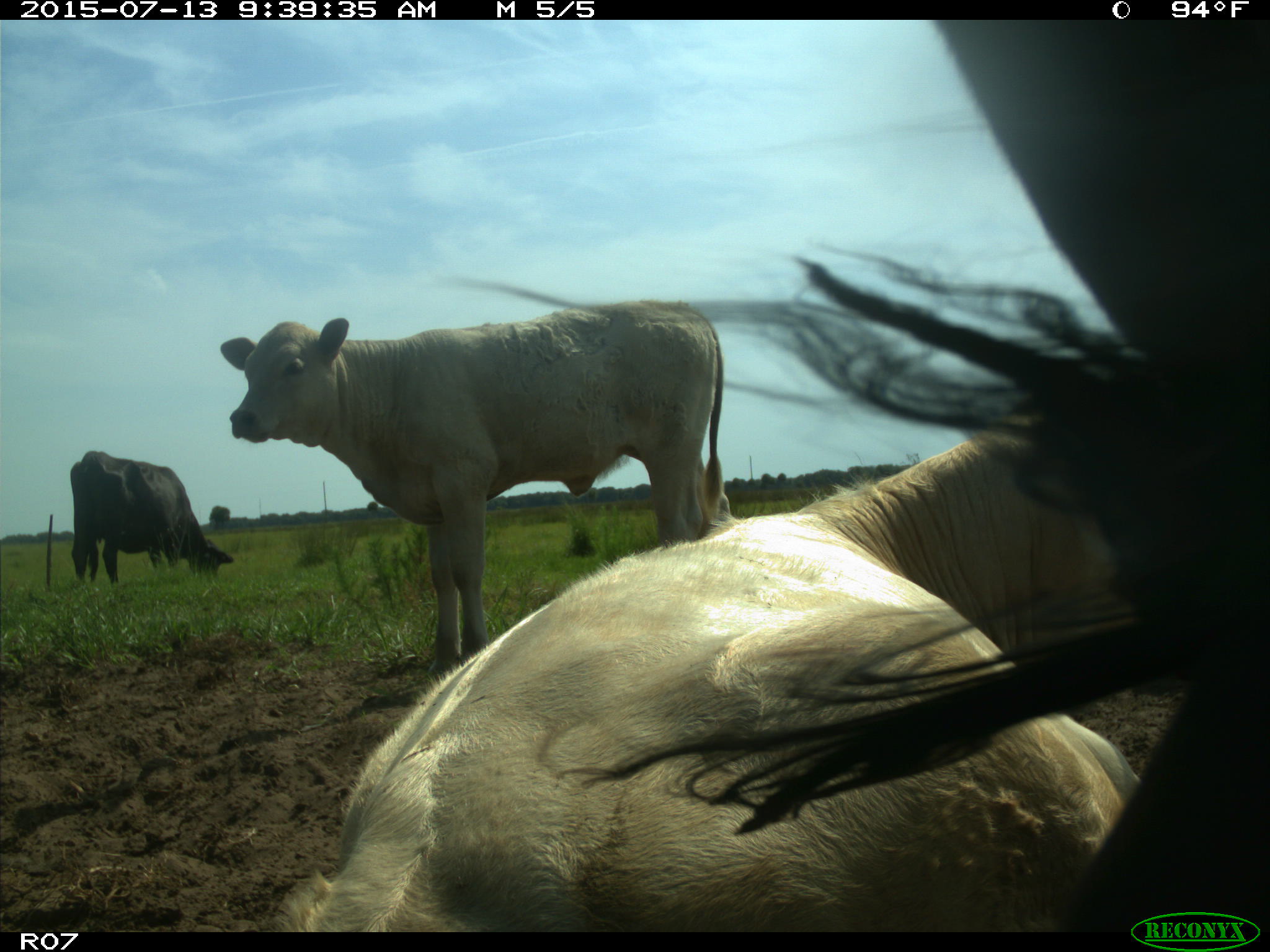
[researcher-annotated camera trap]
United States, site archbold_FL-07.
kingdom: Animalia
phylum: Chordata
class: Mammalia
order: Artiodactyla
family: Bovidae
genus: Bos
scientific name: Bos taurus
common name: domestic cow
Bos taurus (domestic cow).